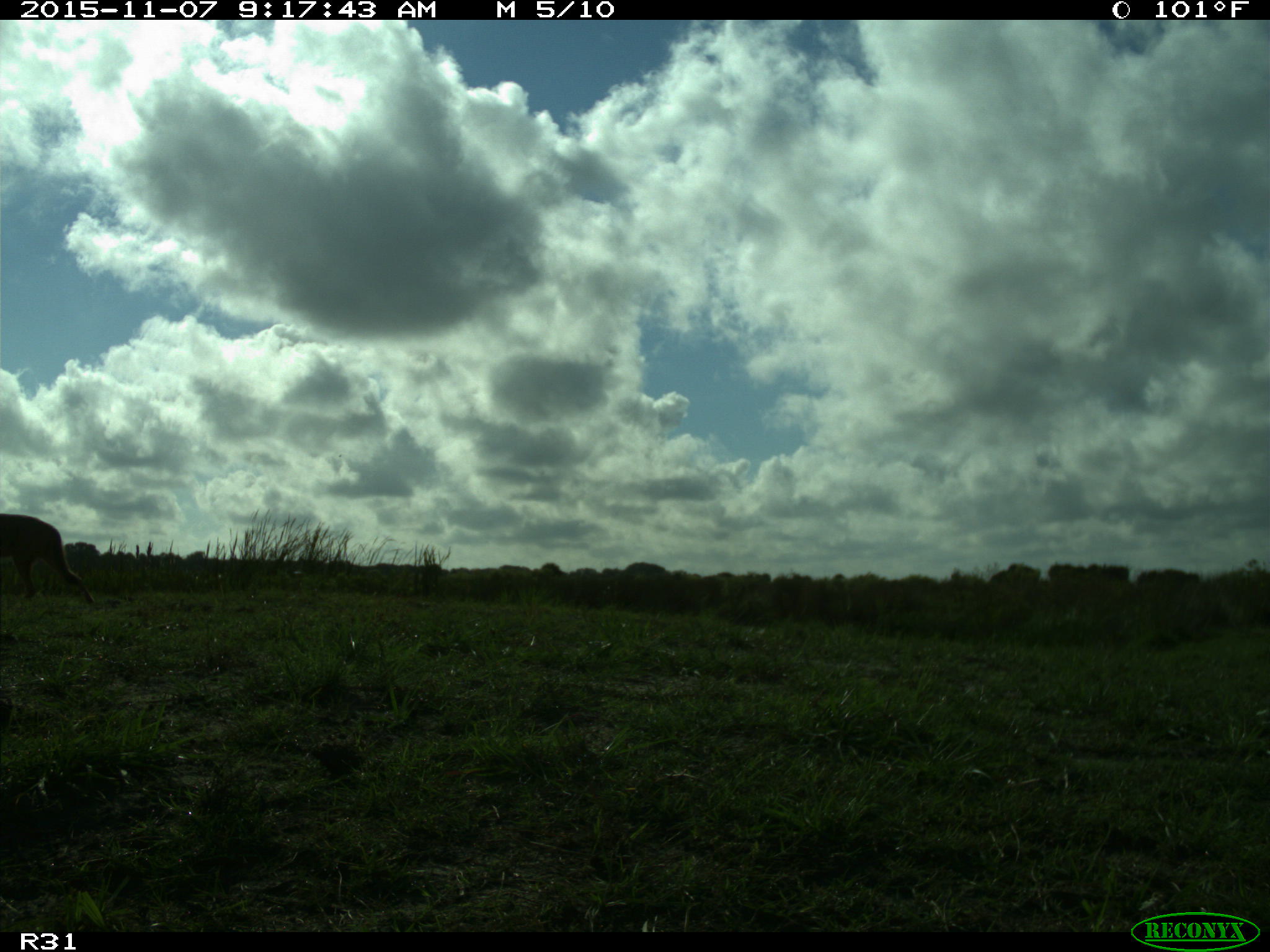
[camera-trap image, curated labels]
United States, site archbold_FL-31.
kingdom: Animalia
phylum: Chordata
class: Mammalia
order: Carnivora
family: Canidae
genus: Canis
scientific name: Canis latrans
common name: coyote